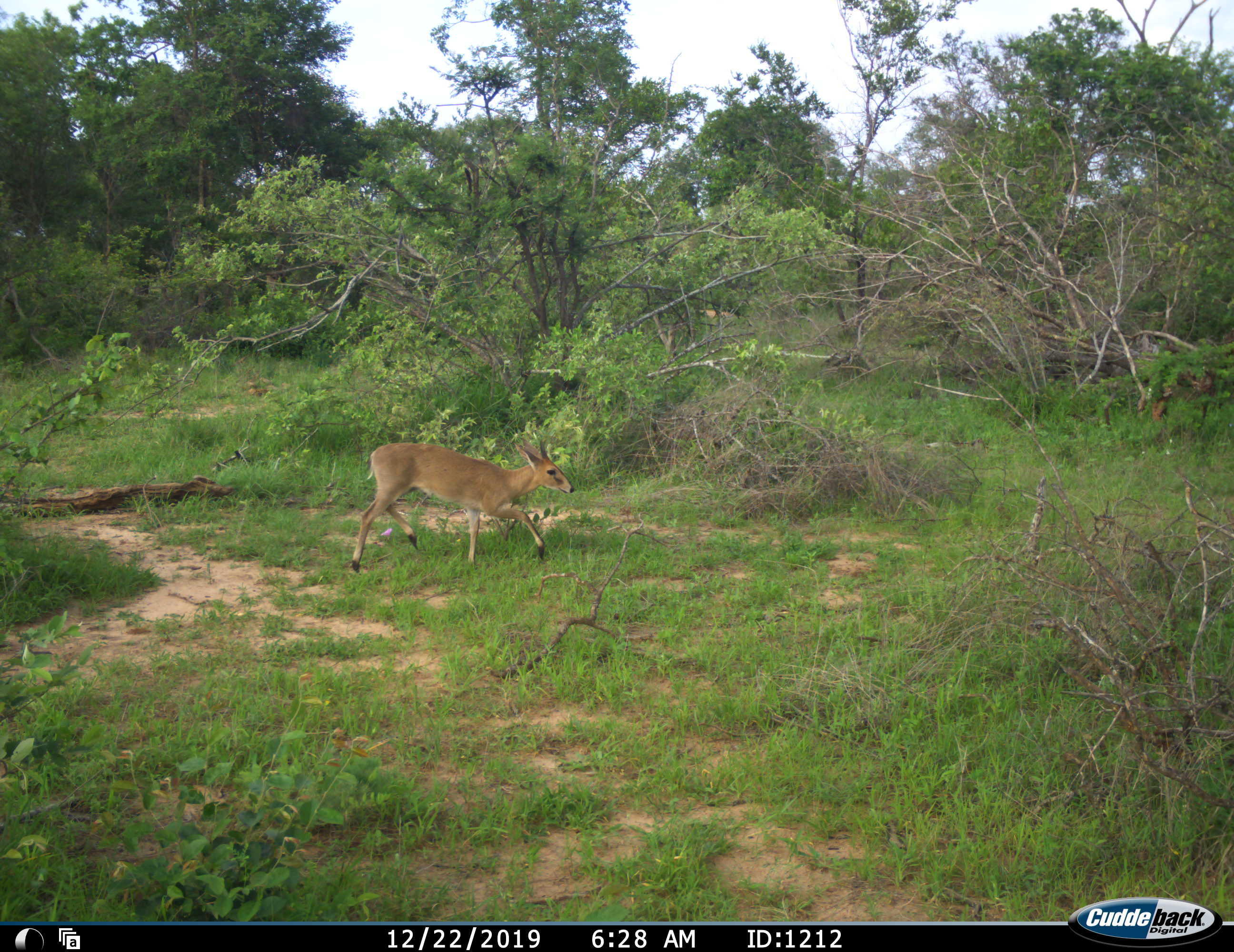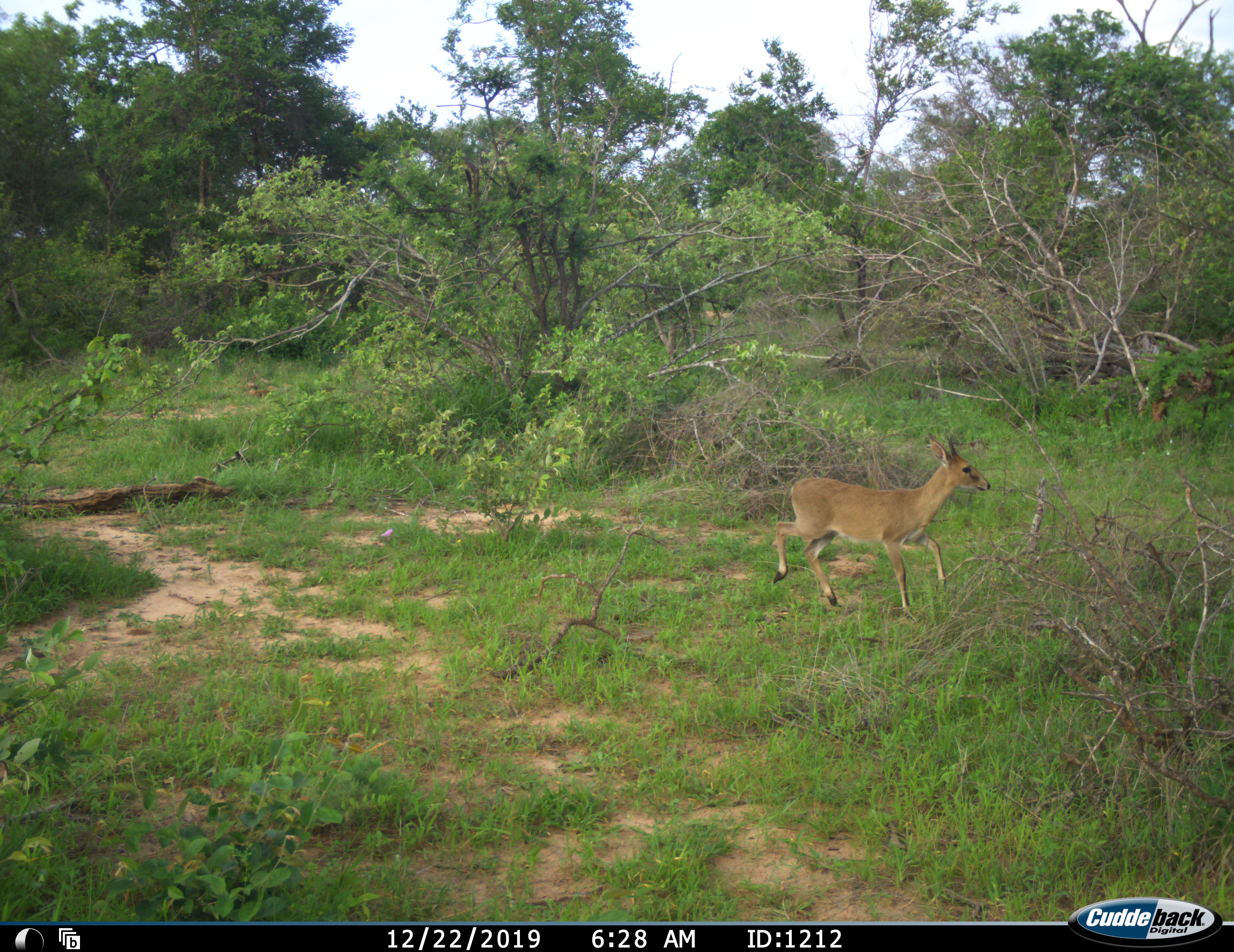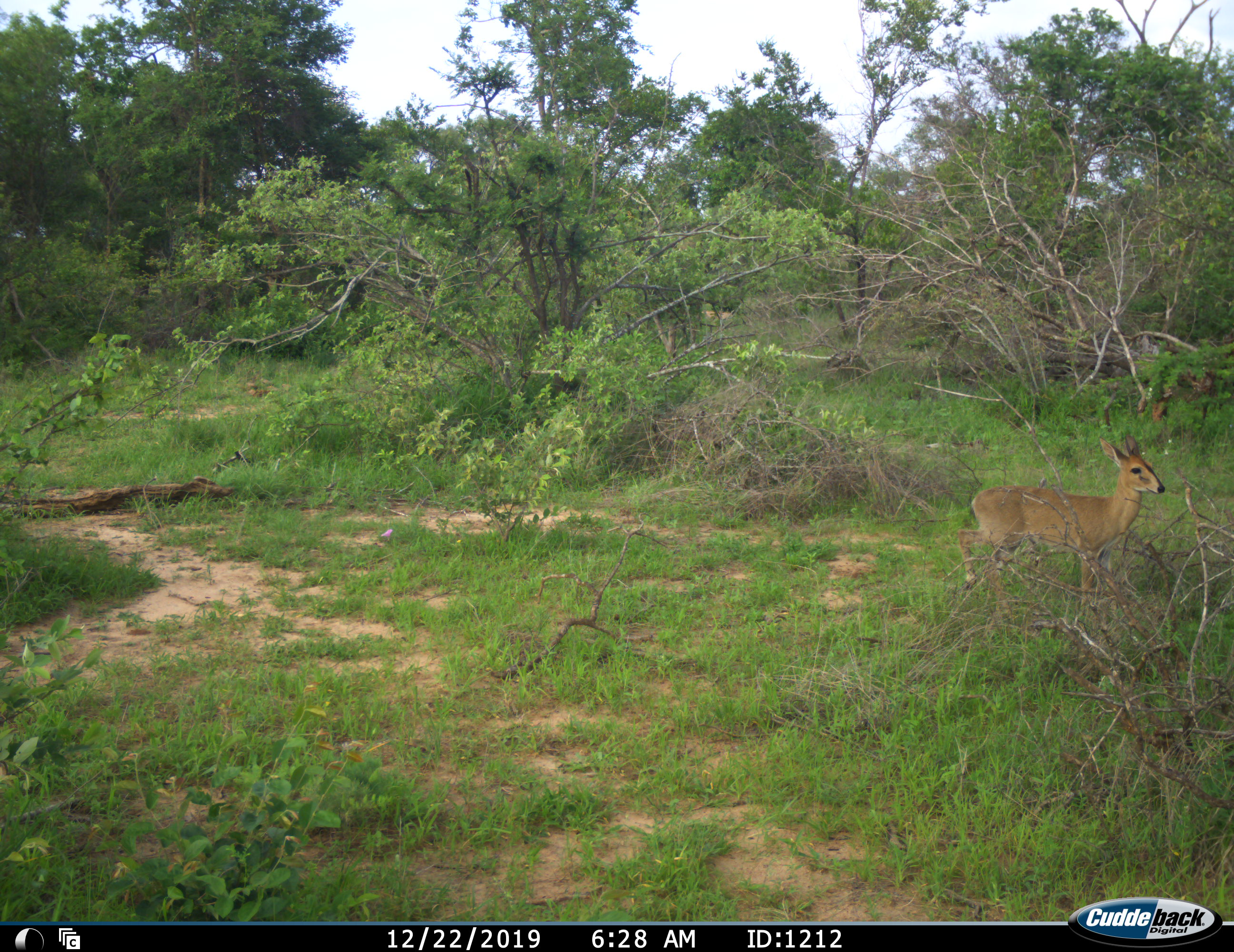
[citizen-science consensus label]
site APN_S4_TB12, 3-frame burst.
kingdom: Animalia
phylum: Chordata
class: Mammalia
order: Artiodactyla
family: Bovidae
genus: Sylvicapra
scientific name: Sylvicapra grimmia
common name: common duiker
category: duikercommongrey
Duikercommongrey (common duiker) (Sylvicapra grimmia), count 1. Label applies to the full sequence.